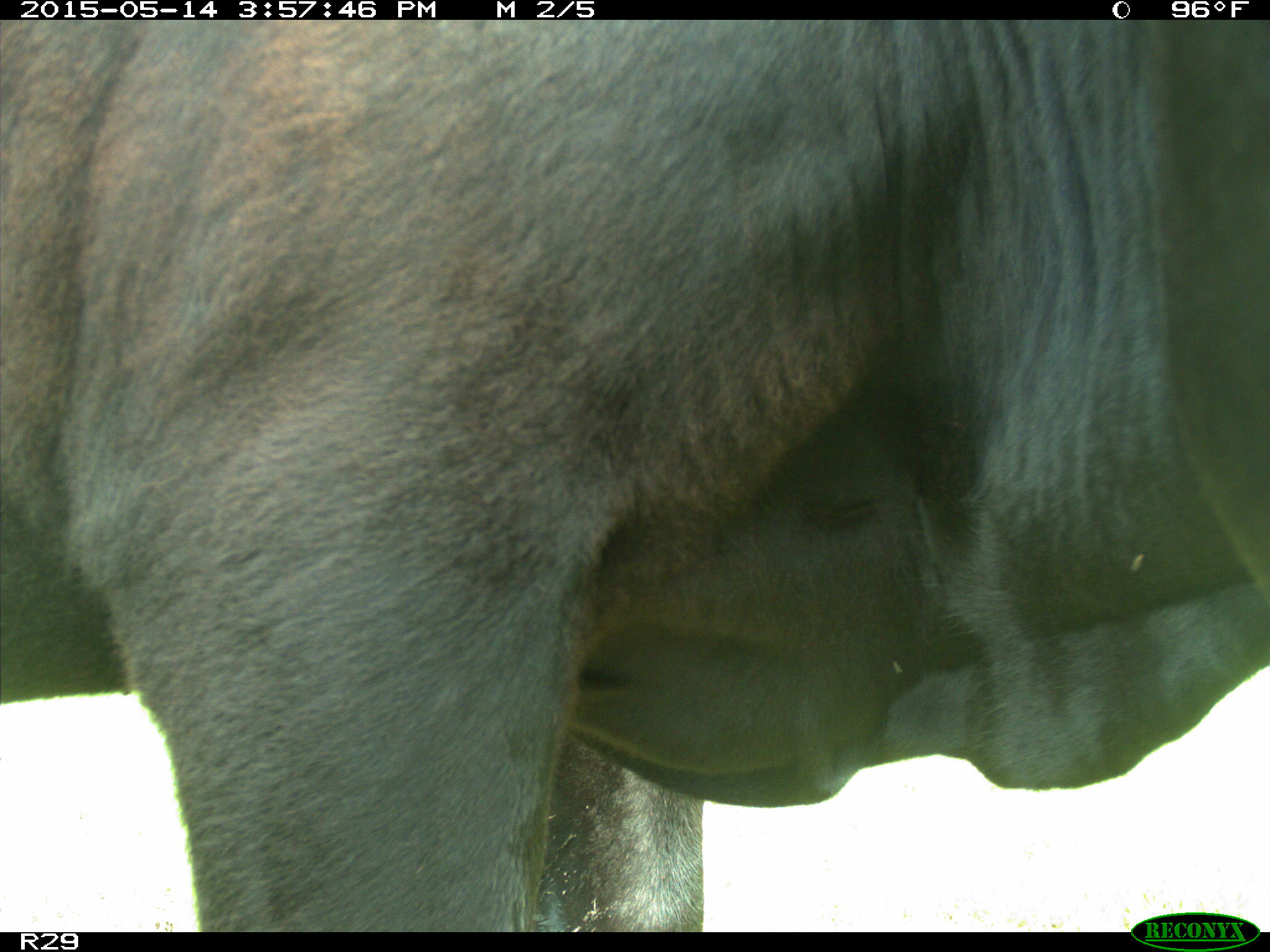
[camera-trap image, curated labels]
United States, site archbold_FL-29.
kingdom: Animalia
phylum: Chordata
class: Mammalia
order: Artiodactyla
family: Bovidae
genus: Bos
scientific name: Bos taurus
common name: domestic cow